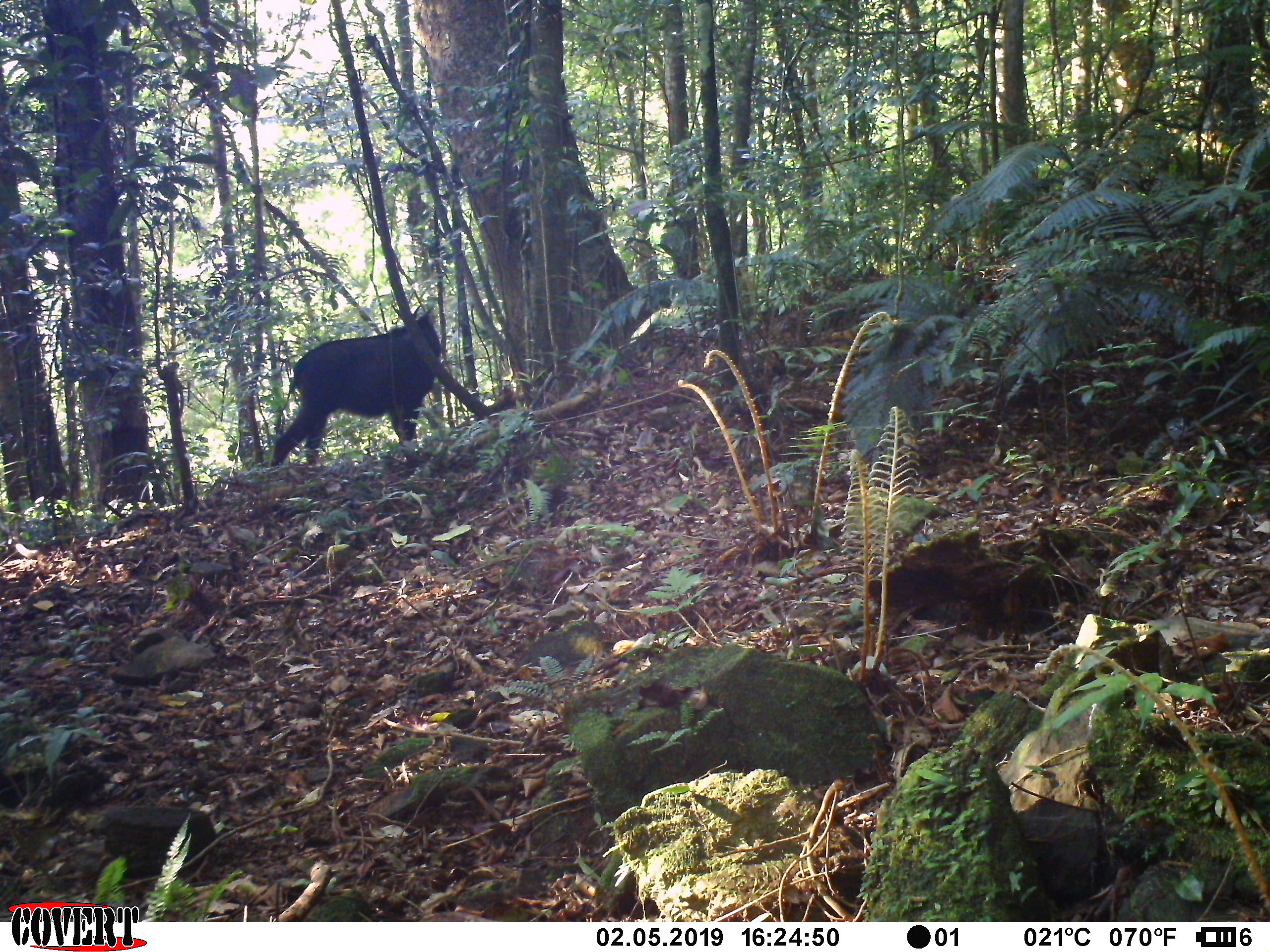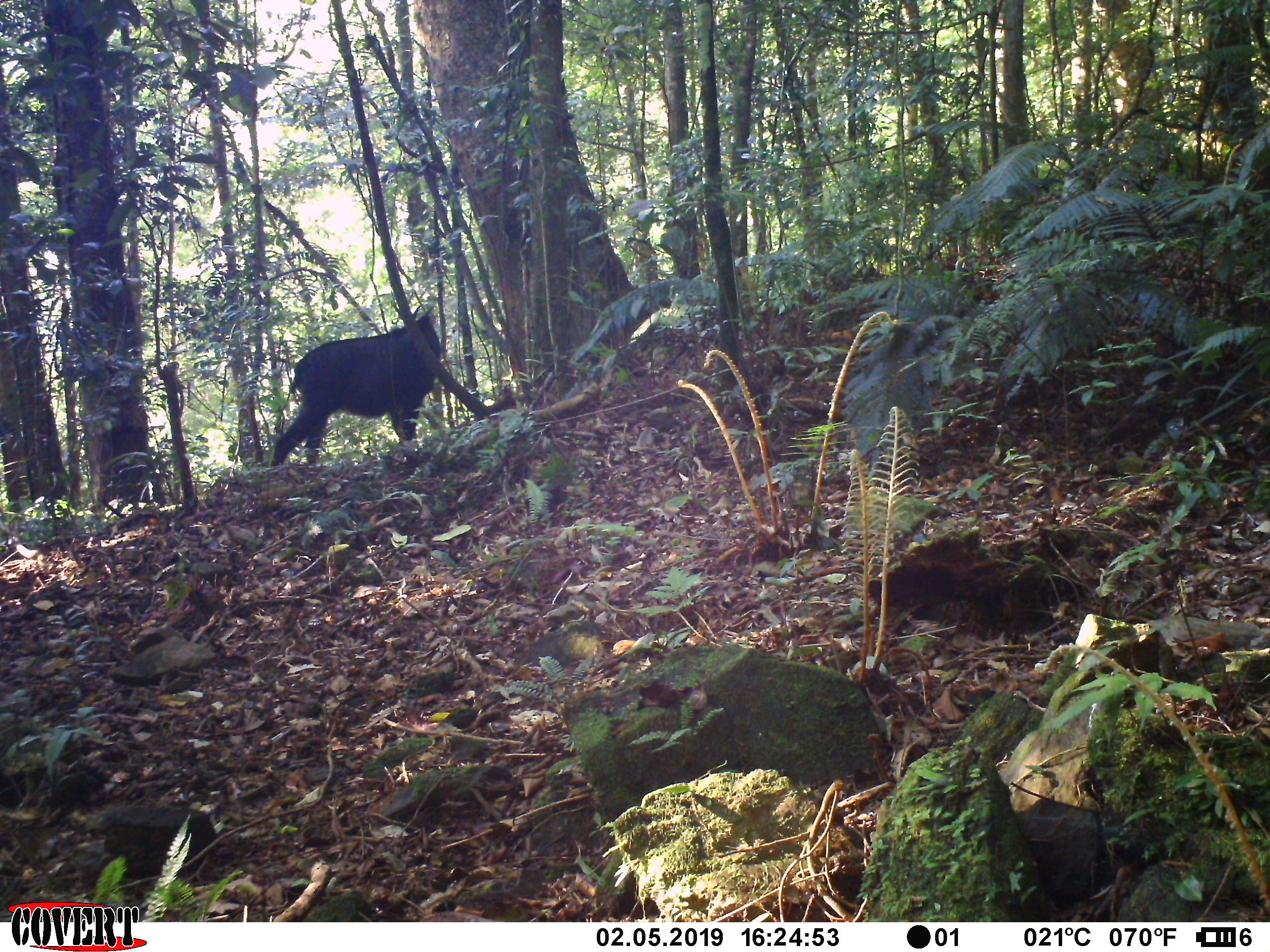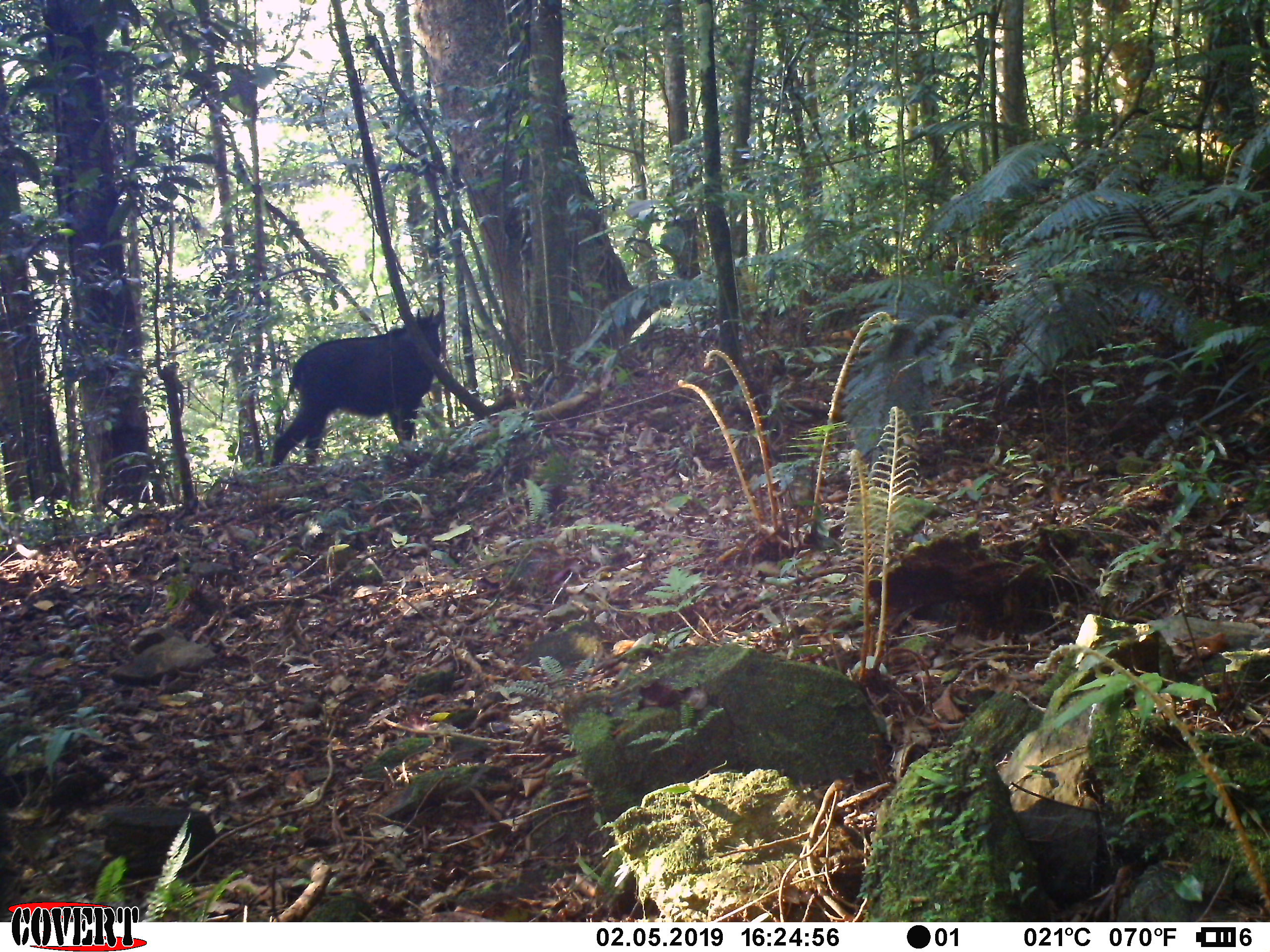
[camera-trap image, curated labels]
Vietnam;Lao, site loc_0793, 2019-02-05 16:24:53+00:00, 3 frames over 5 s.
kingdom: Animalia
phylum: Chordata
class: Mammalia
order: Artiodactyla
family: Bovidae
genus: Capricornis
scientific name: Capricornis sumatraensis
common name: chinese serow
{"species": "chinese serow (Capricornis sumatraensis)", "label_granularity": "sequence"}